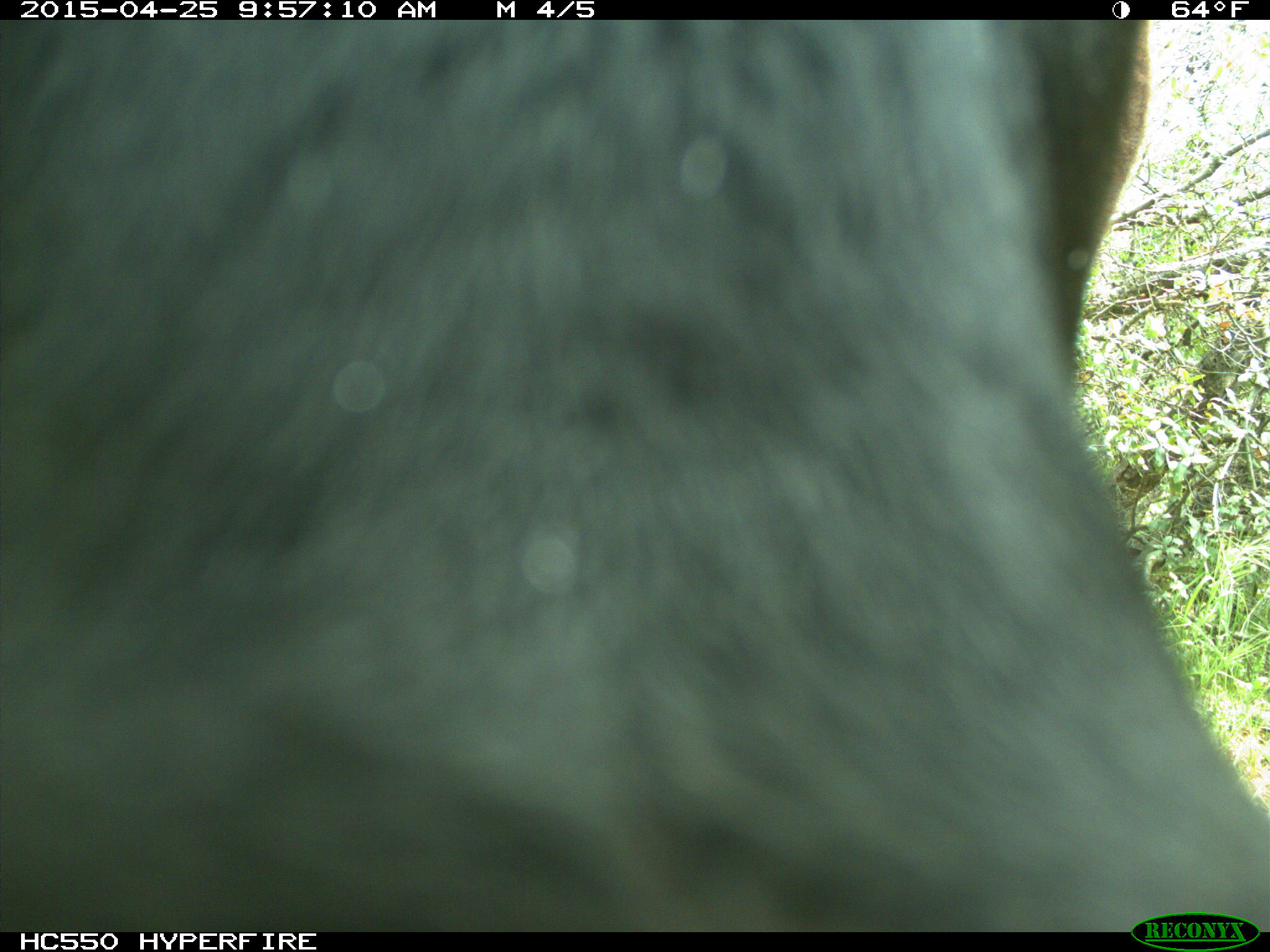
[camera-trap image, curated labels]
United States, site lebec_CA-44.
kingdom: Animalia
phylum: Chordata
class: Mammalia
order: Artiodactyla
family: Suidae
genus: Sus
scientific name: Sus scrofa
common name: wild boar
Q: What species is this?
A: Sus scrofa (wild boar).